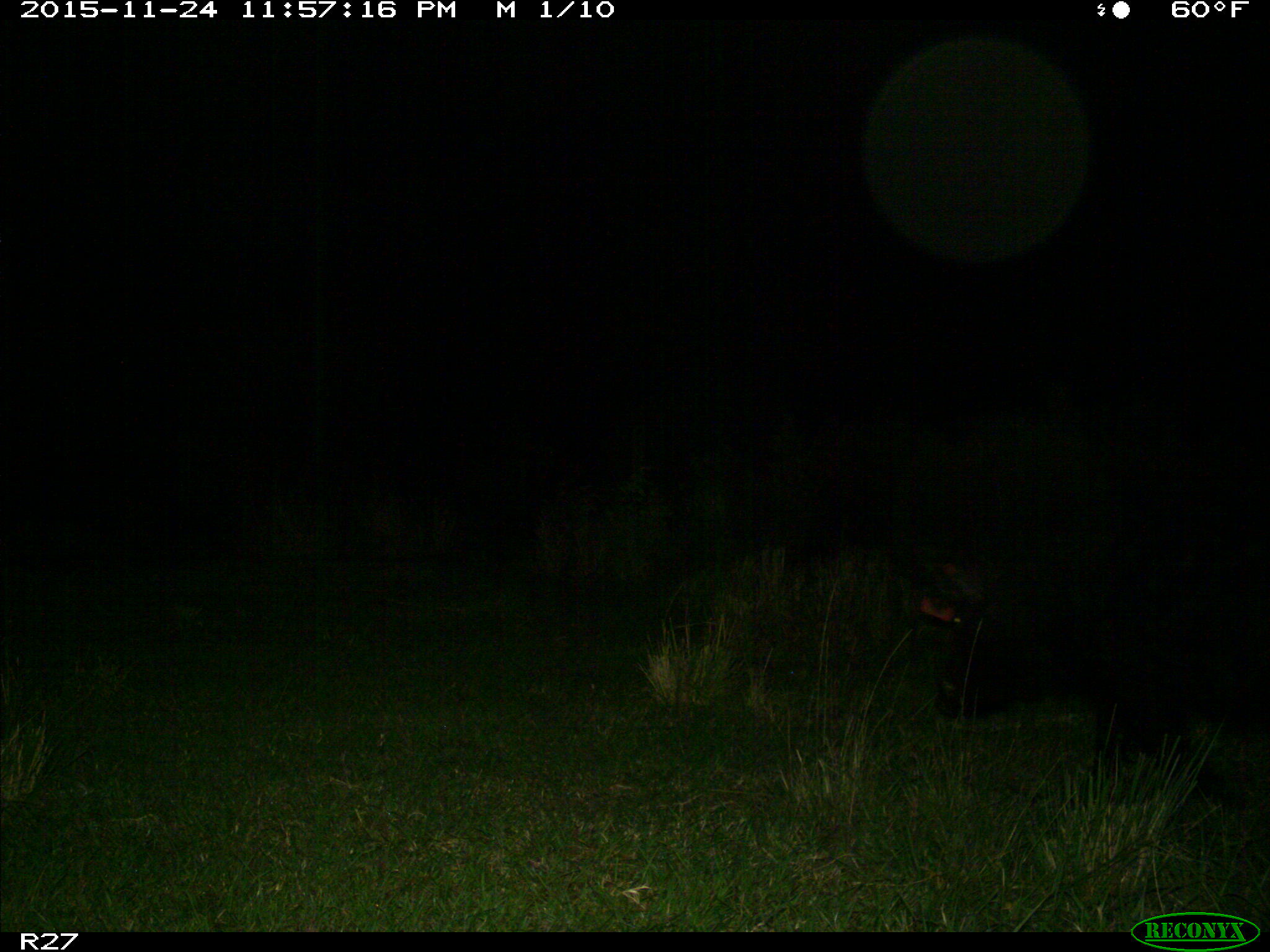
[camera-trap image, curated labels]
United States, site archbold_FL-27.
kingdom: Animalia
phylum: Chordata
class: Mammalia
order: Artiodactyla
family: Suidae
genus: Sus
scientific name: Sus scrofa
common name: wild boar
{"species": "Sus scrofa (wild boar)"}